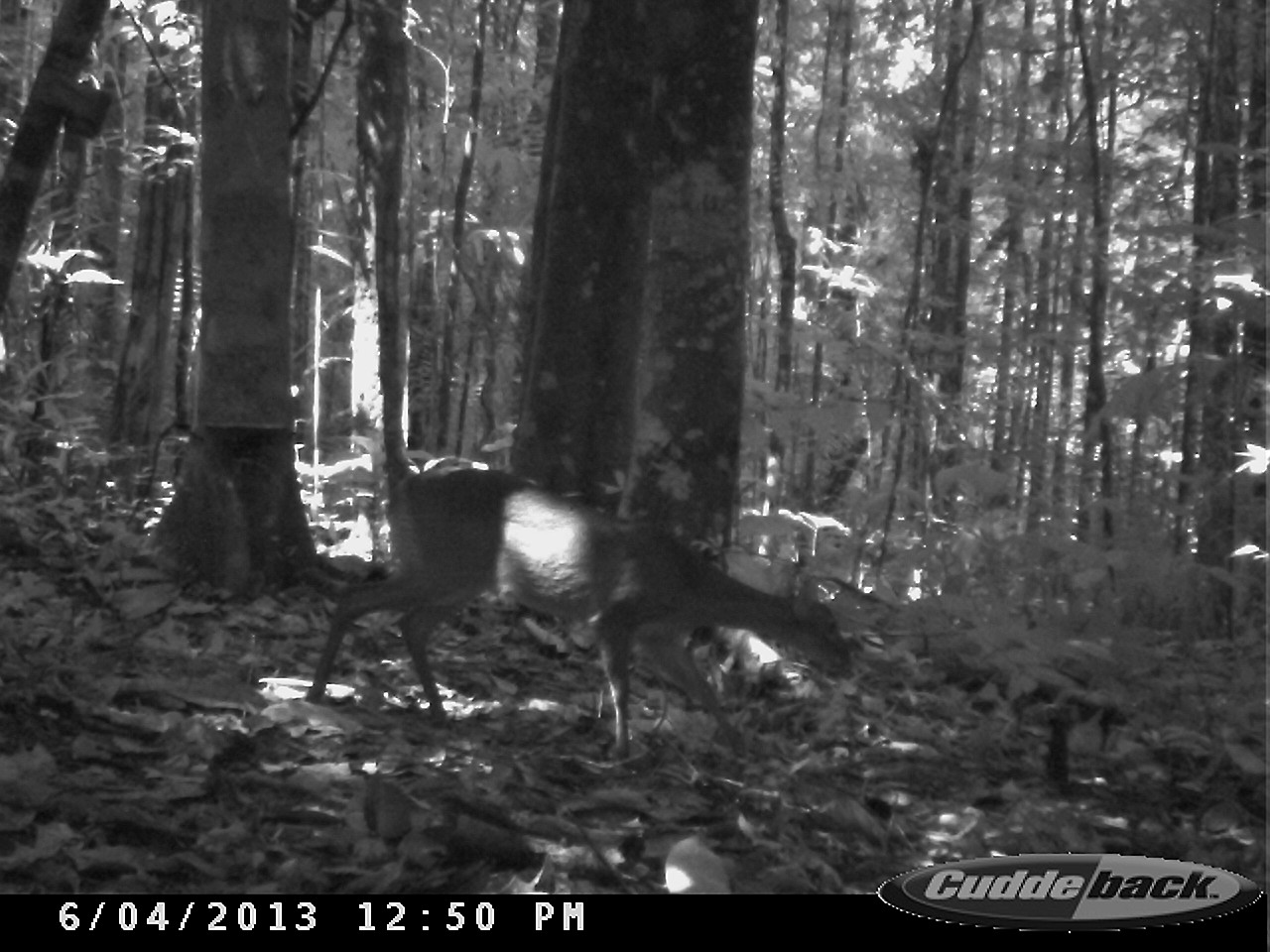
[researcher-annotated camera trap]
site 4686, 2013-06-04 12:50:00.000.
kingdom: Animalia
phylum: Chordata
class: Mammalia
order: Artiodactyla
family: Cervidae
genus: Mazama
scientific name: Mazama gouazoubira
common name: gray brocket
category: mazama gouazaoubira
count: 1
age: adult